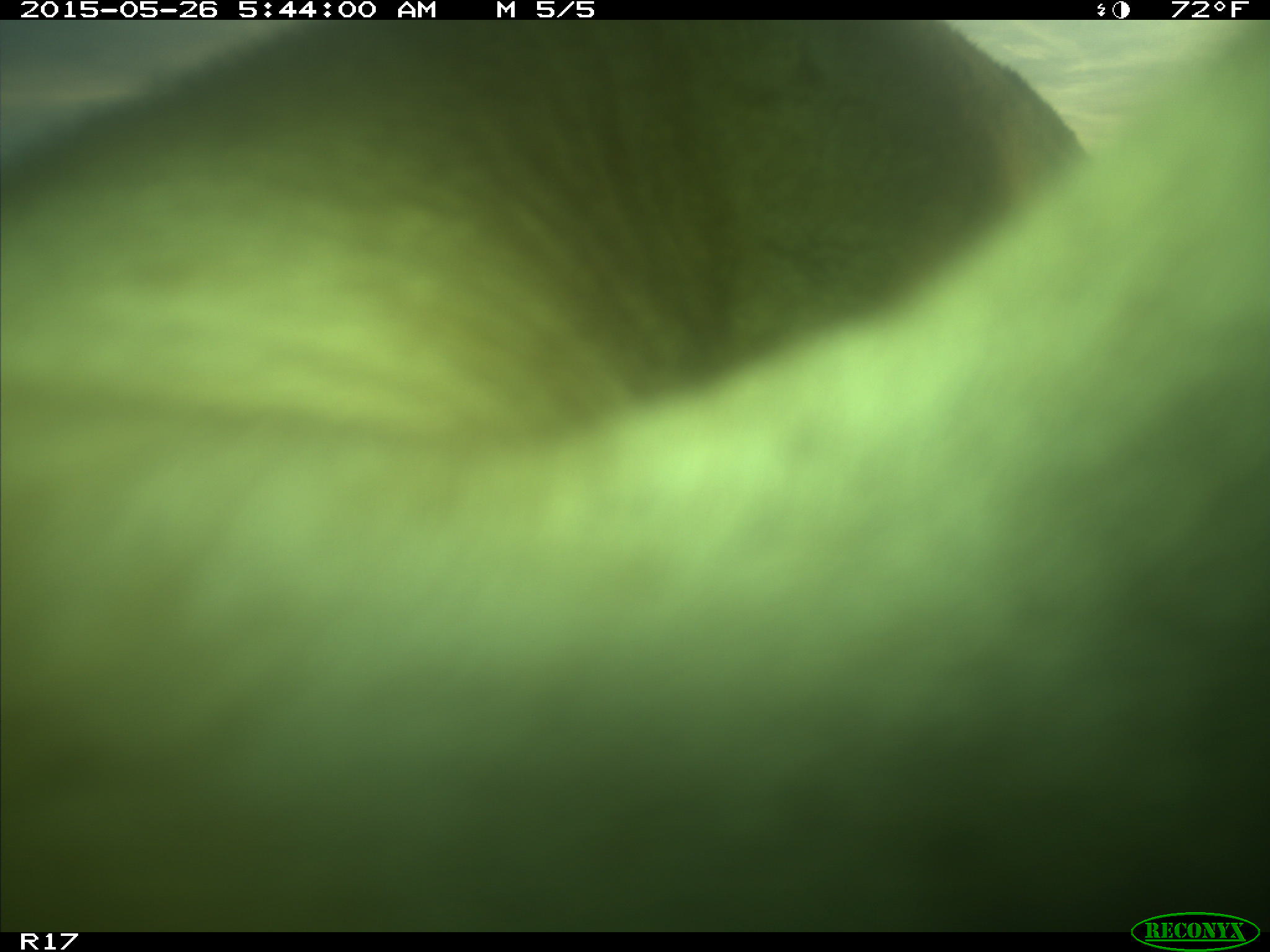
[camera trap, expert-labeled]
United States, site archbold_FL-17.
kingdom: Animalia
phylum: Chordata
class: Mammalia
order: Artiodactyla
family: Bovidae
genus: Bos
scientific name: Bos taurus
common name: domestic cow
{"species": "Bos taurus (domestic cow)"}